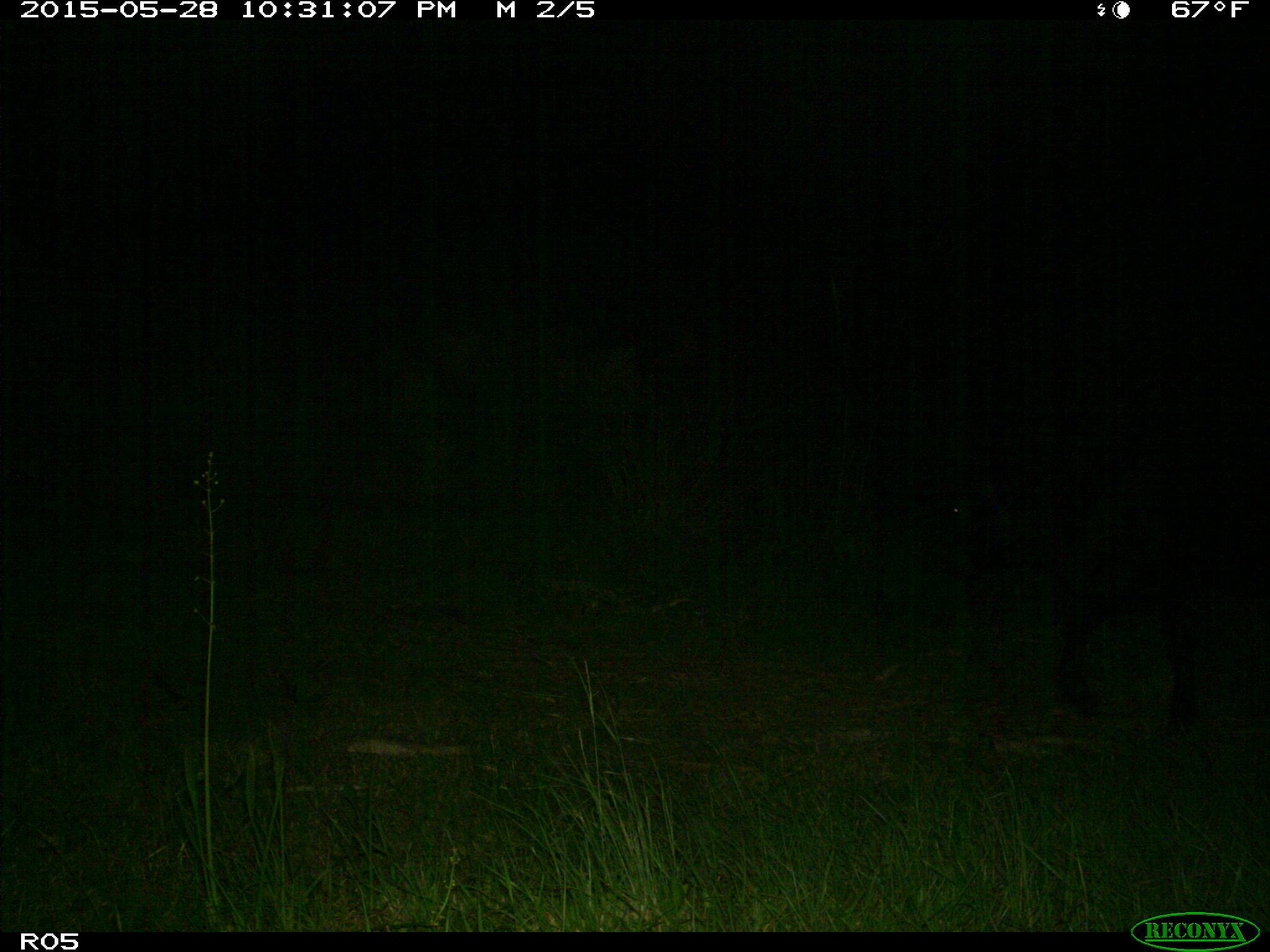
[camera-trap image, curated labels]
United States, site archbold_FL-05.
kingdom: Animalia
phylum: Chordata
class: Mammalia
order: Artiodactyla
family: Bovidae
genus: Bos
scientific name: Bos taurus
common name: domestic cow